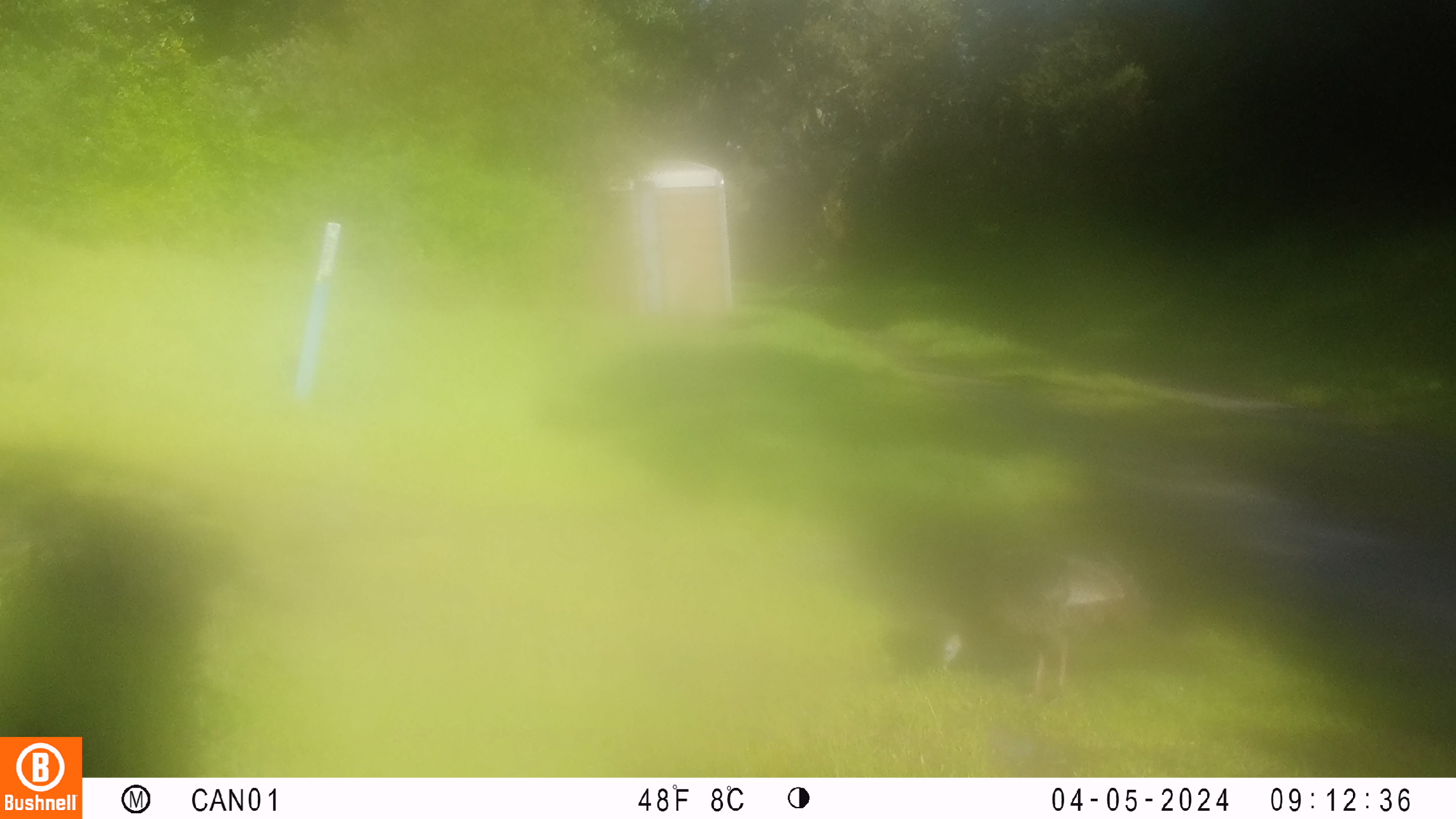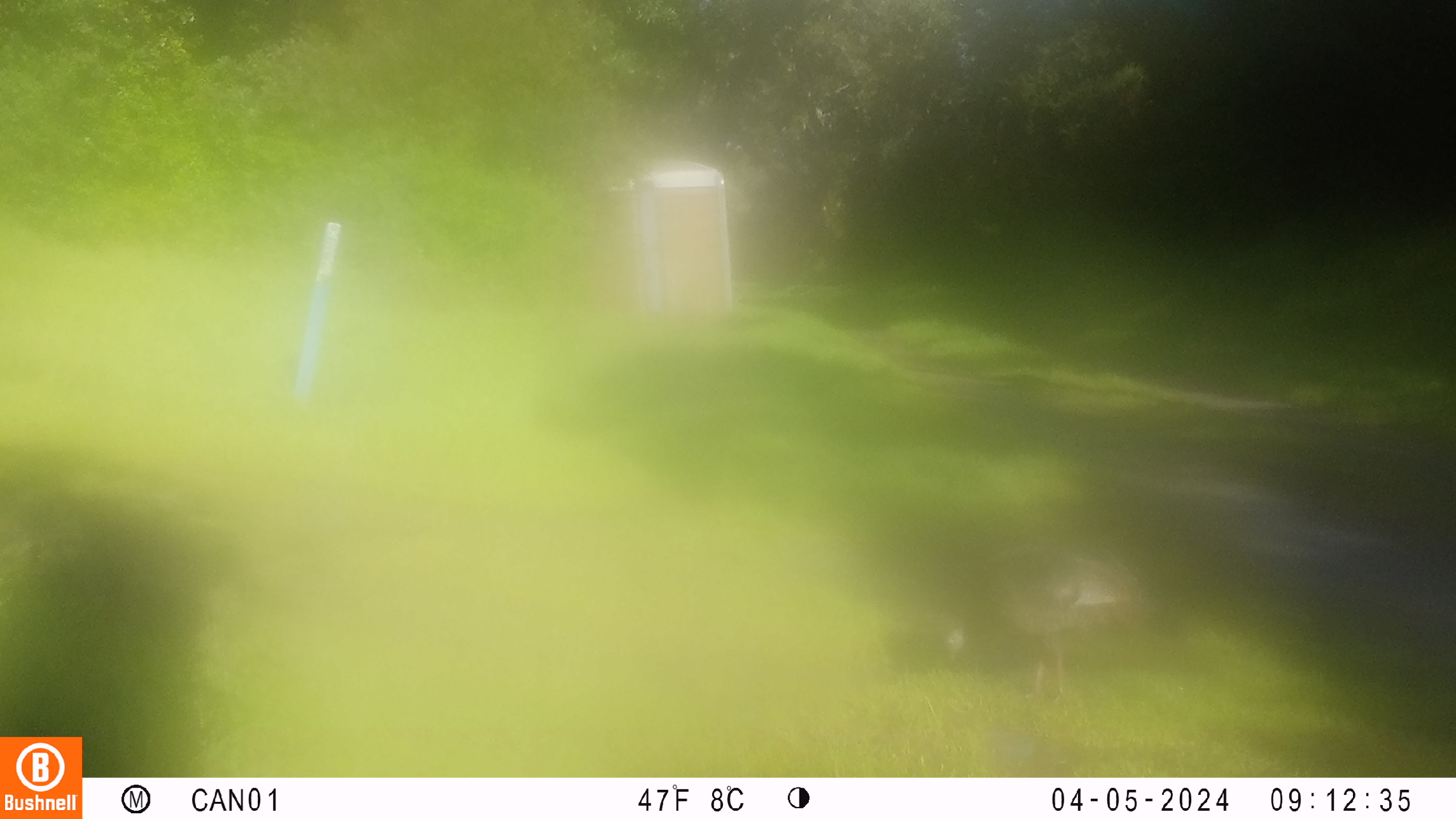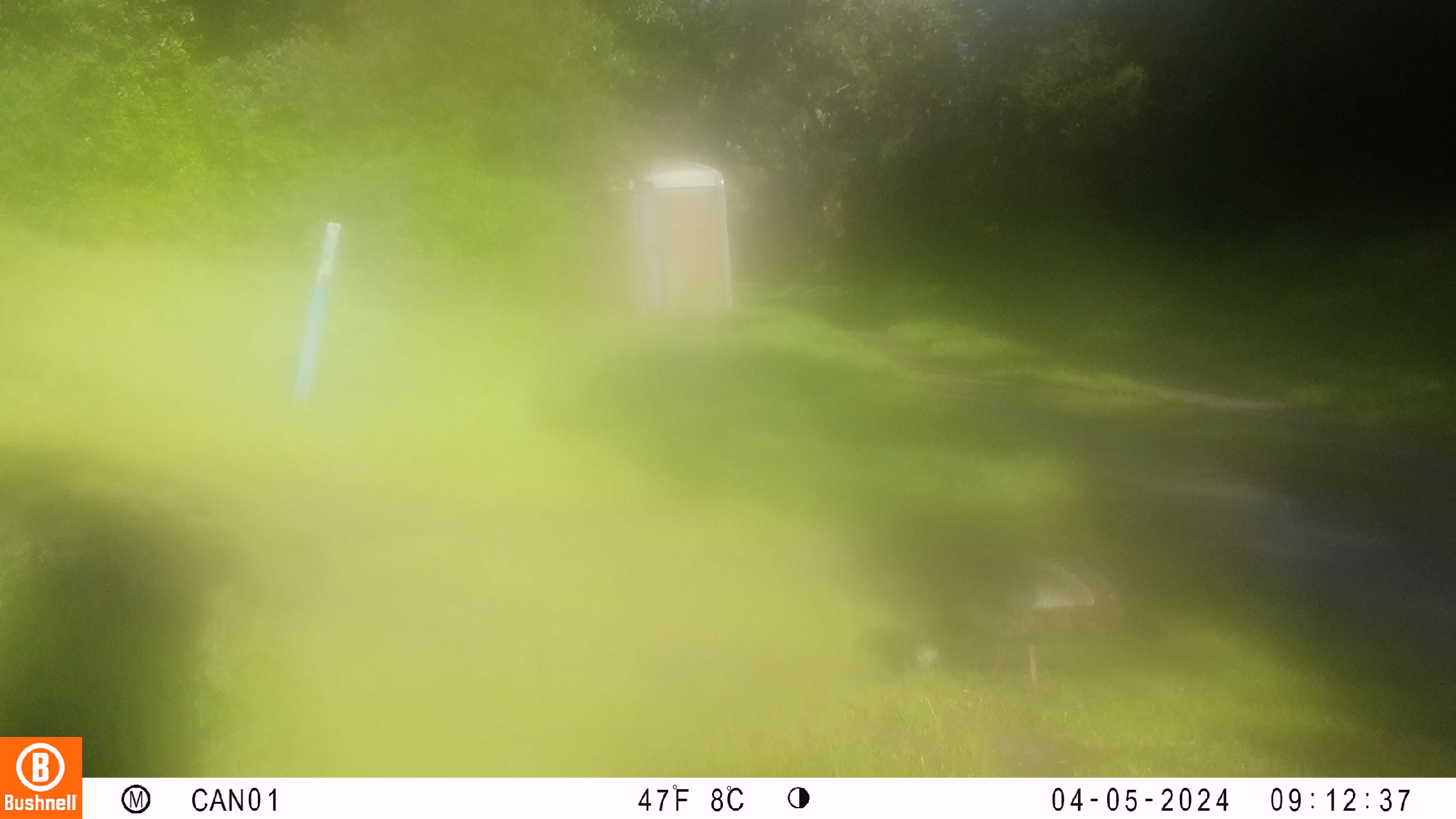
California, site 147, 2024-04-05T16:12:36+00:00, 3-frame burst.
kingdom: Animalia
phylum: Chordata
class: Aves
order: Galliformes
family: Phasianidae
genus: Meleagris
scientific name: Meleagris gallopavo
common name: turkey